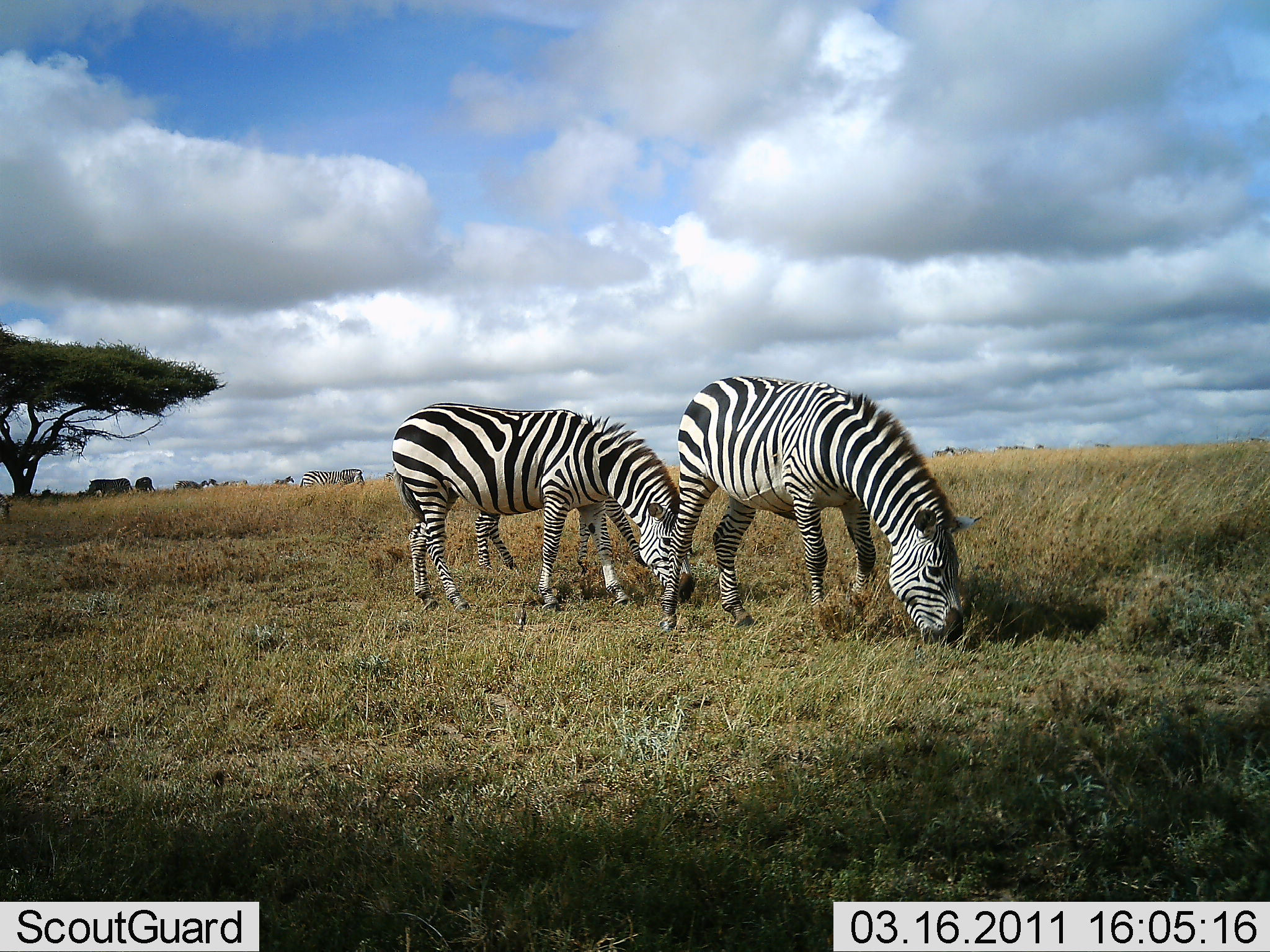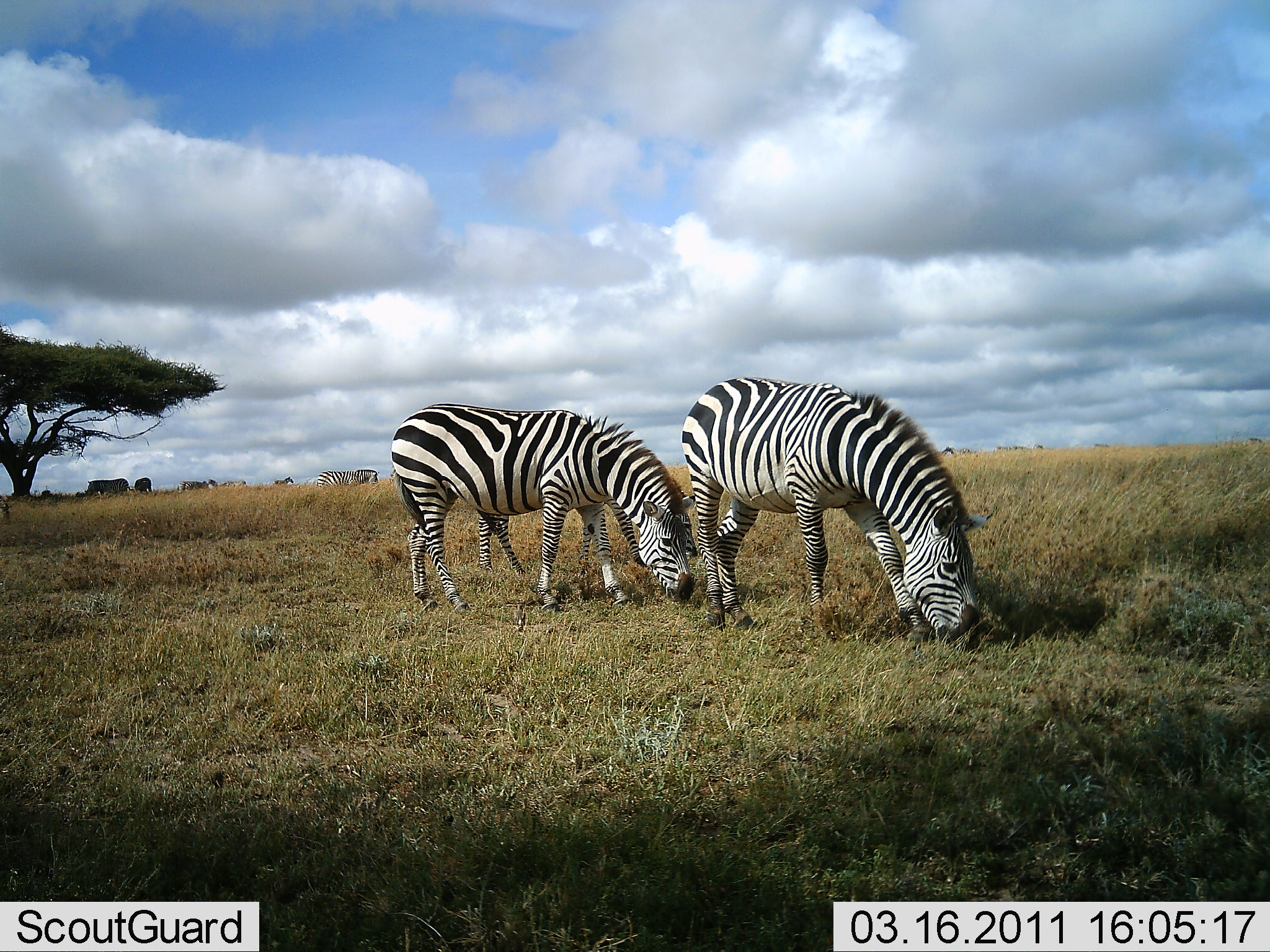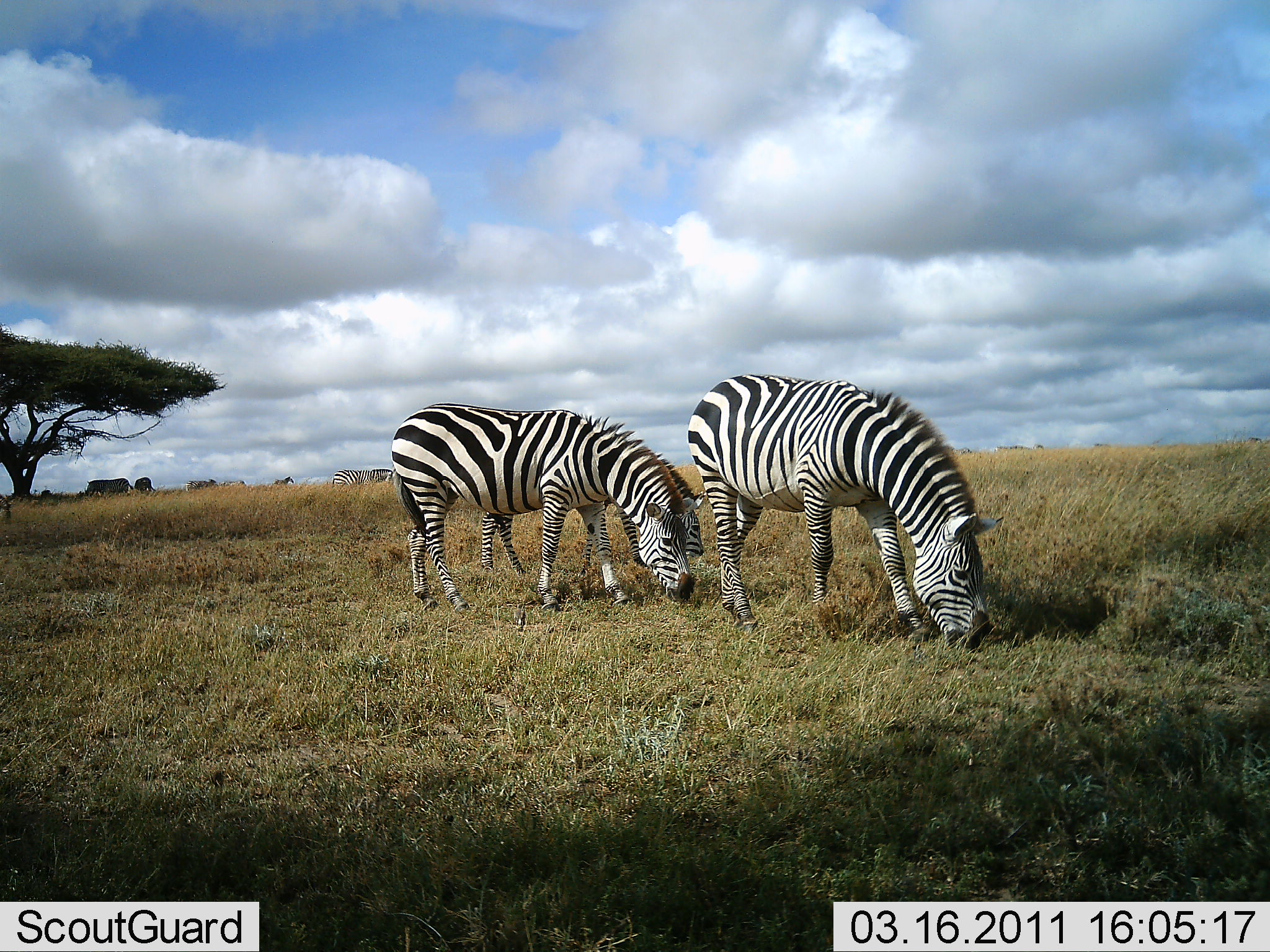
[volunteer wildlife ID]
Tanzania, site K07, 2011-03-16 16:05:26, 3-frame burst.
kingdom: Animalia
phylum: Chordata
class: Mammalia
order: Perissodactyla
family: Equidae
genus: Equus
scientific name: Equus quagga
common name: plains zebra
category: zebra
Zebra (plains zebra) (Equus quagga), count 5. Behavior (volunteer vote fractions): standing 23%, resting 0%, moving 38%, interacting 0%. Young present (vote fraction): 0%. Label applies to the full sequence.